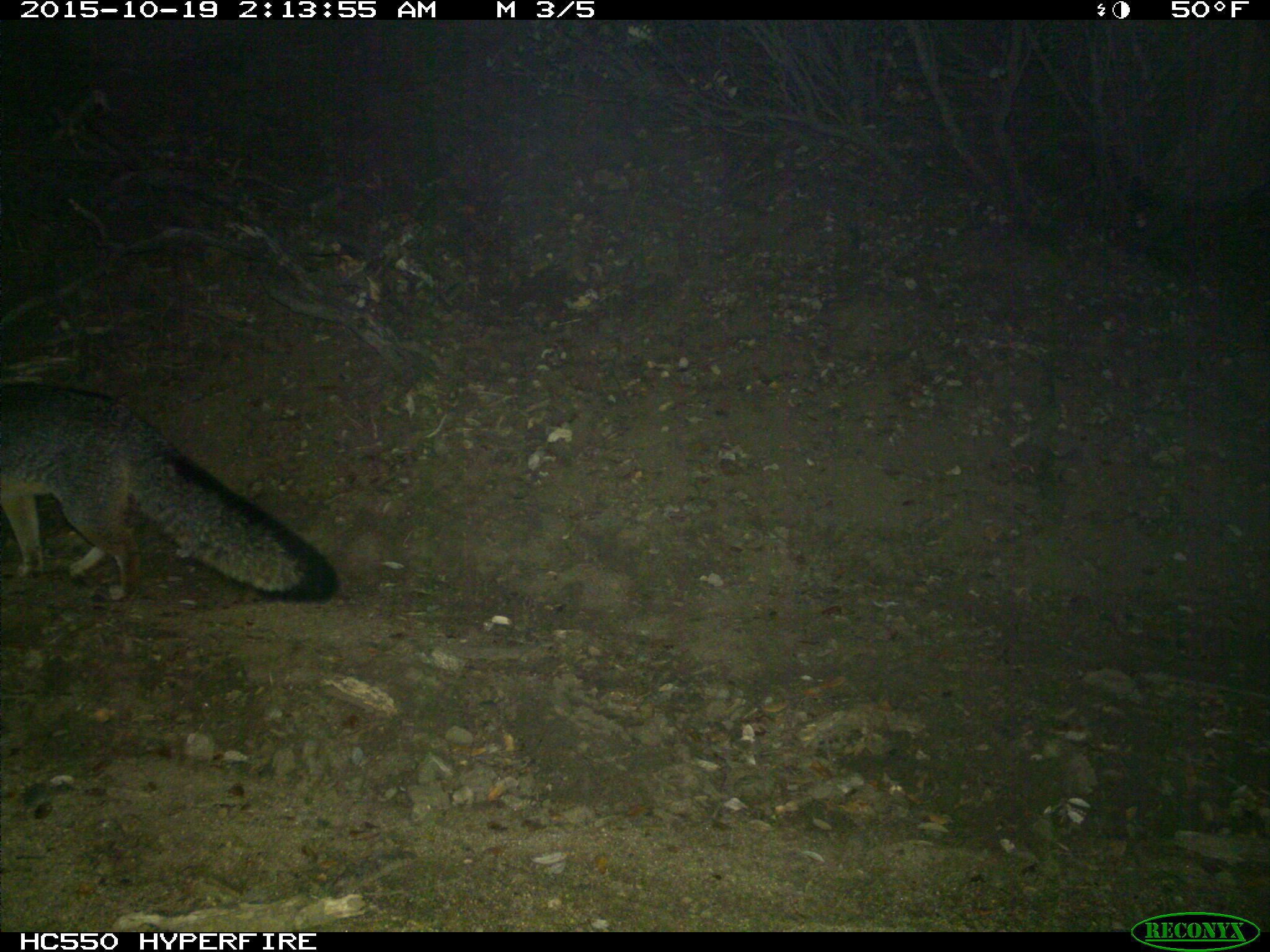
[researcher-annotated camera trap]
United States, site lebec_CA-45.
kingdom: Animalia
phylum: Chordata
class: Mammalia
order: Carnivora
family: Canidae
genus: Urocyon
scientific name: Urocyon cinereoargenteus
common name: gray fox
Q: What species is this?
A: Urocyon cinereoargenteus (gray fox).